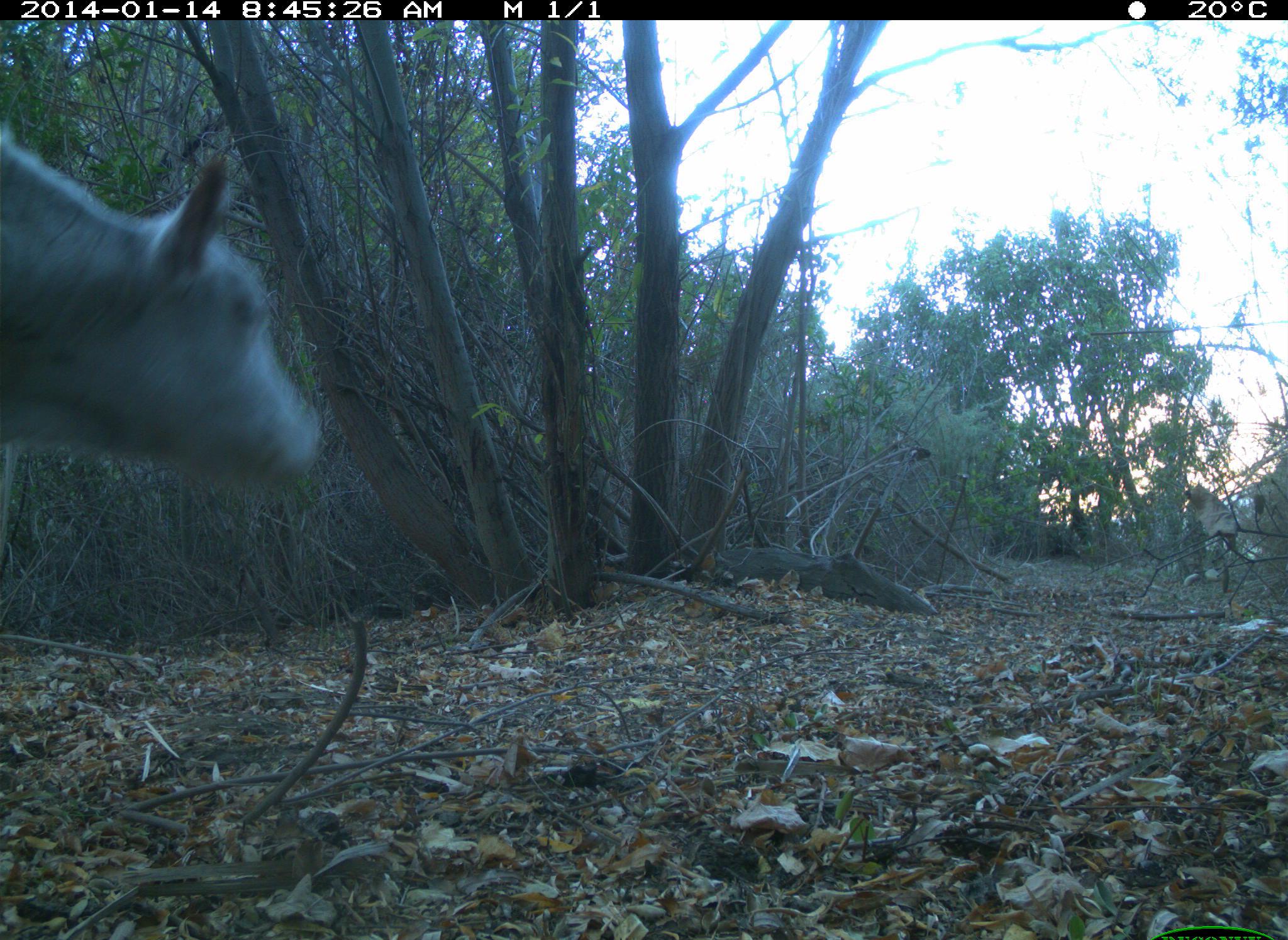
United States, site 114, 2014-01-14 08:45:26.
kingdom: Animalia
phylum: Chordata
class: Mammalia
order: Artiodactyla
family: Bovidae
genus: Bos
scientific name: Bos taurus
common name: cow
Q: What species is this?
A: Cow (Bos taurus).